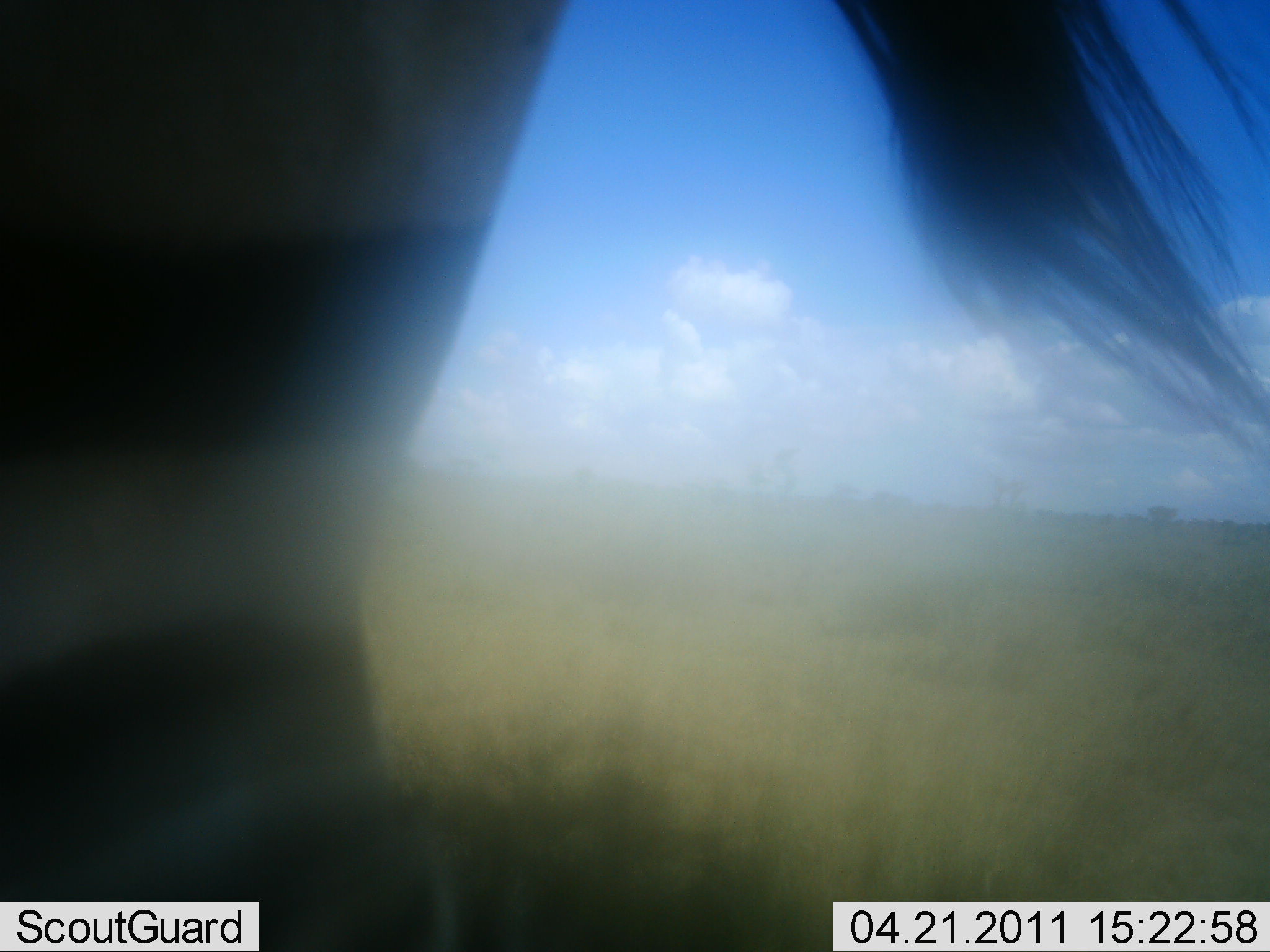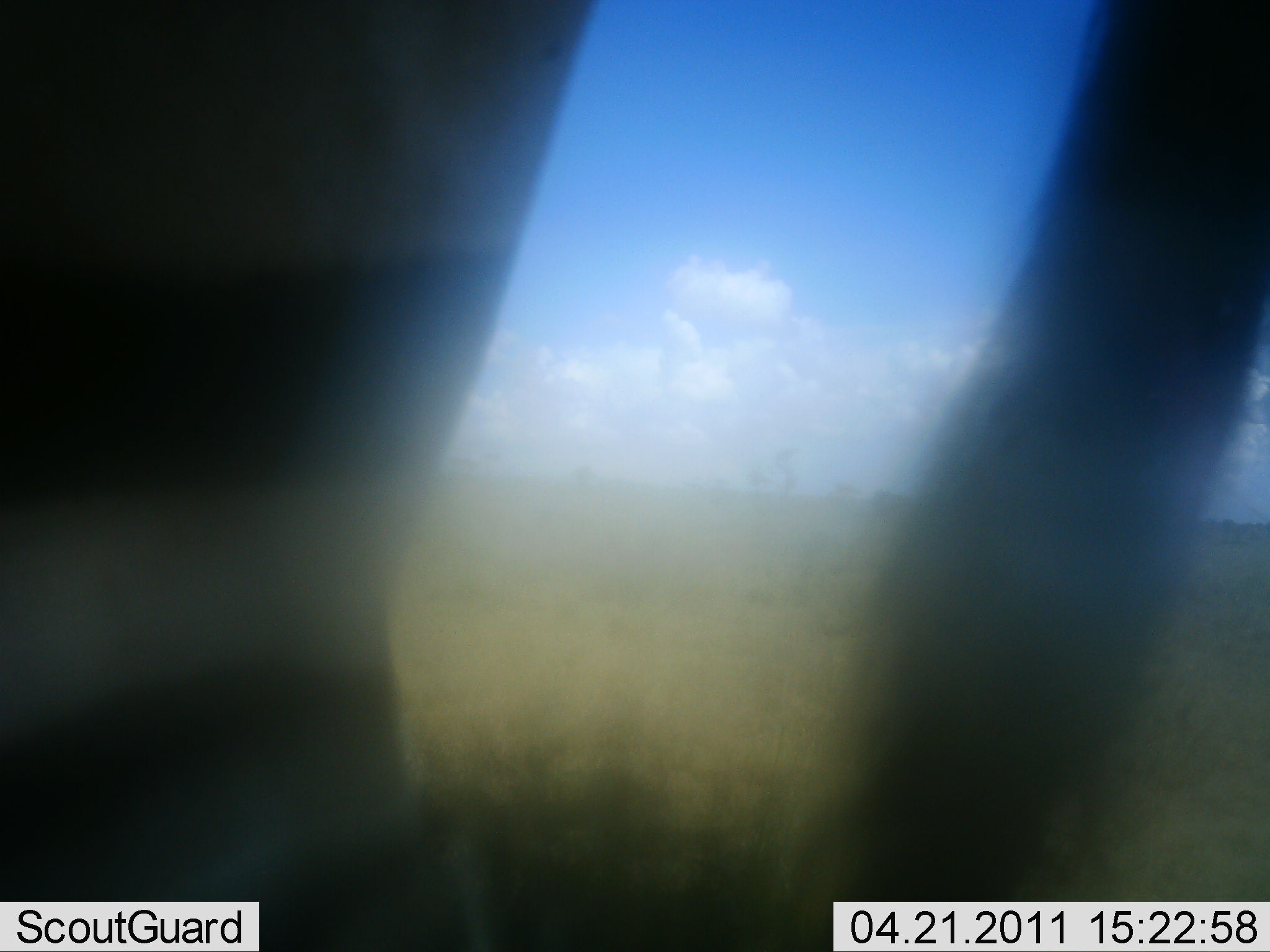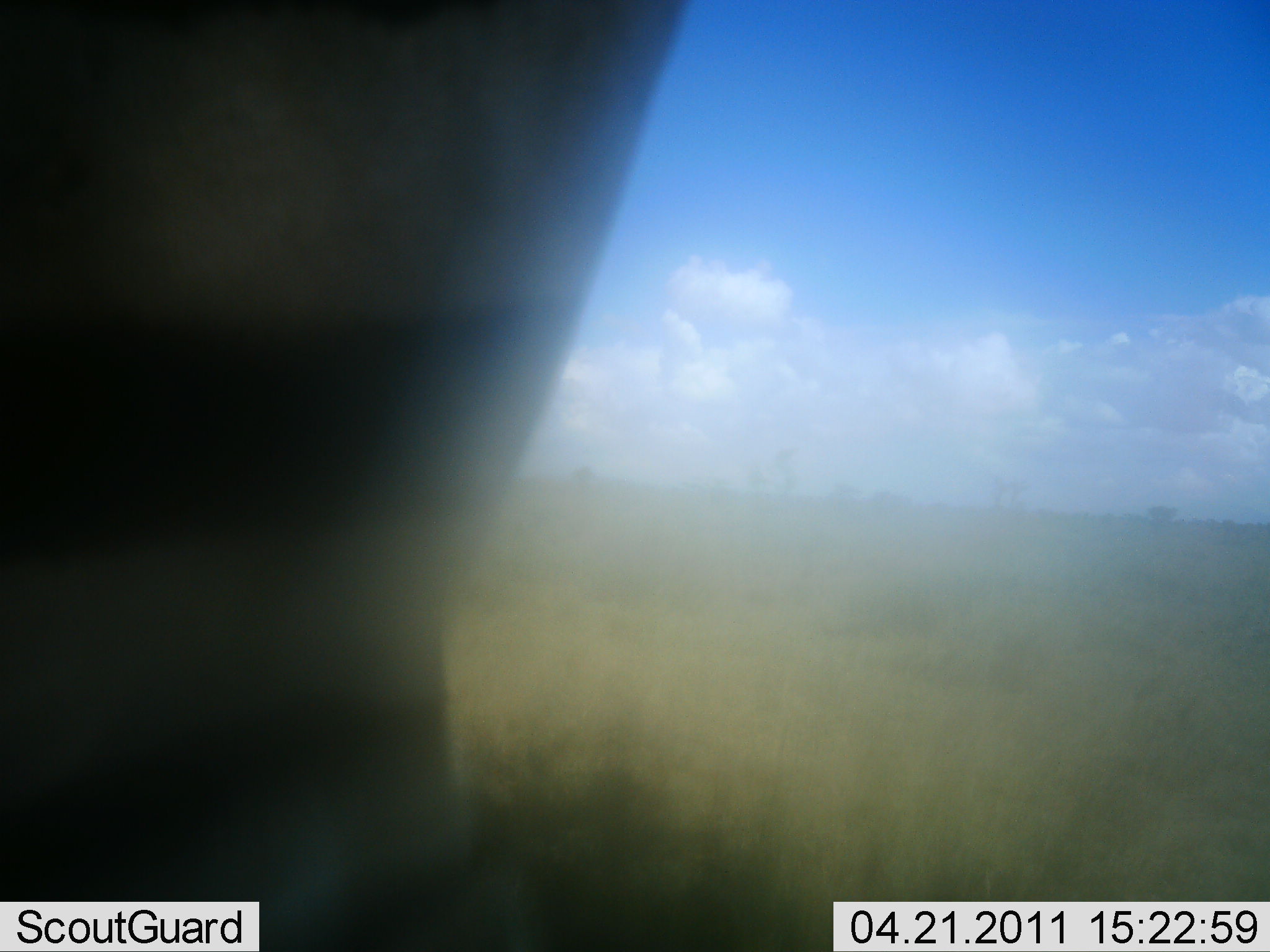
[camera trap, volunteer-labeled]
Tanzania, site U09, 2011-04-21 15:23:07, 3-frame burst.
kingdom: Animalia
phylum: Chordata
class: Mammalia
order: Perissodactyla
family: Equidae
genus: Equus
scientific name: Equus quagga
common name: plains zebra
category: zebra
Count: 1.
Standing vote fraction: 88%.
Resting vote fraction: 0%.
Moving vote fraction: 25%.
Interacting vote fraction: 0%.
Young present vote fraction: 0%.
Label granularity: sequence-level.